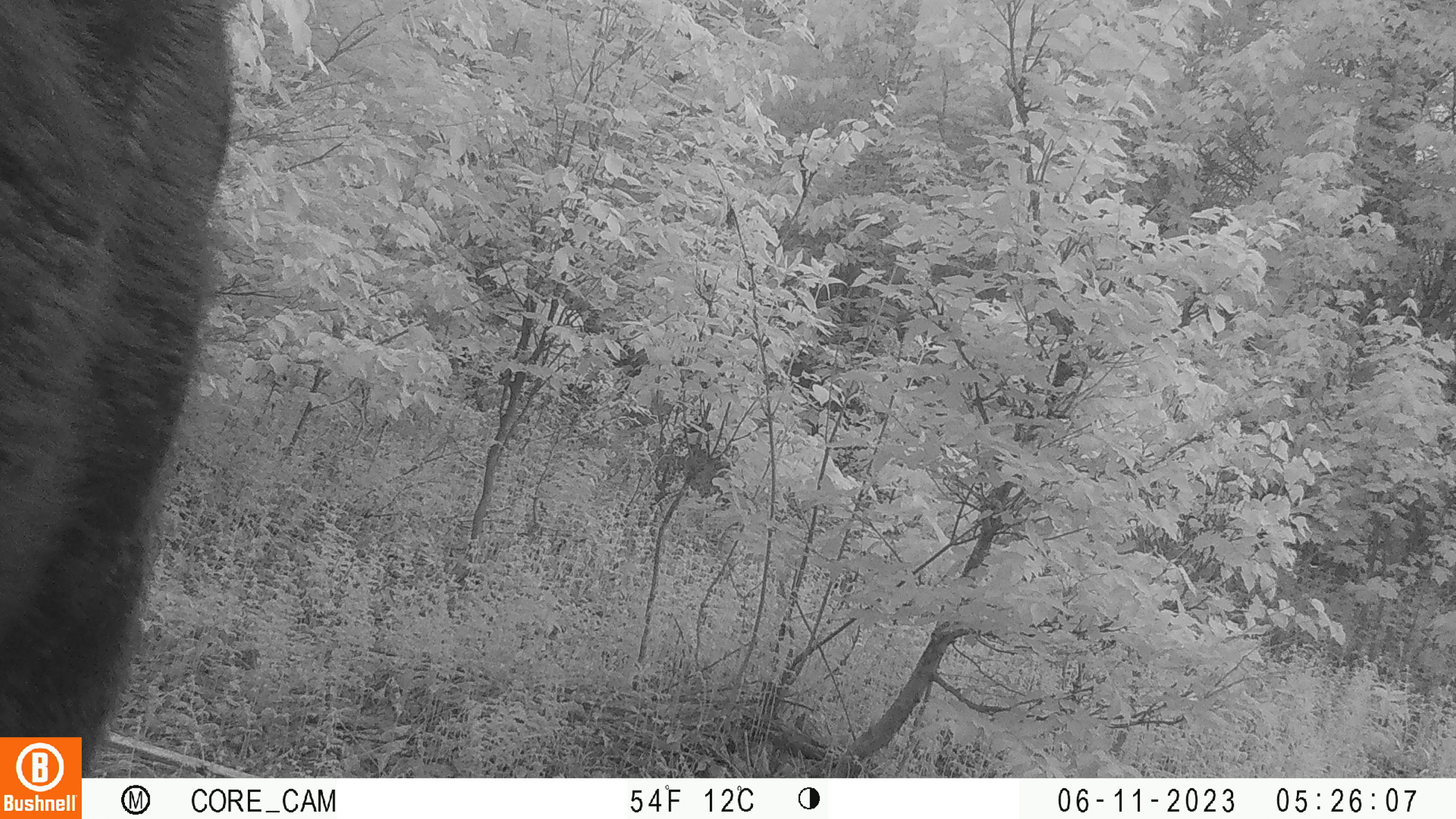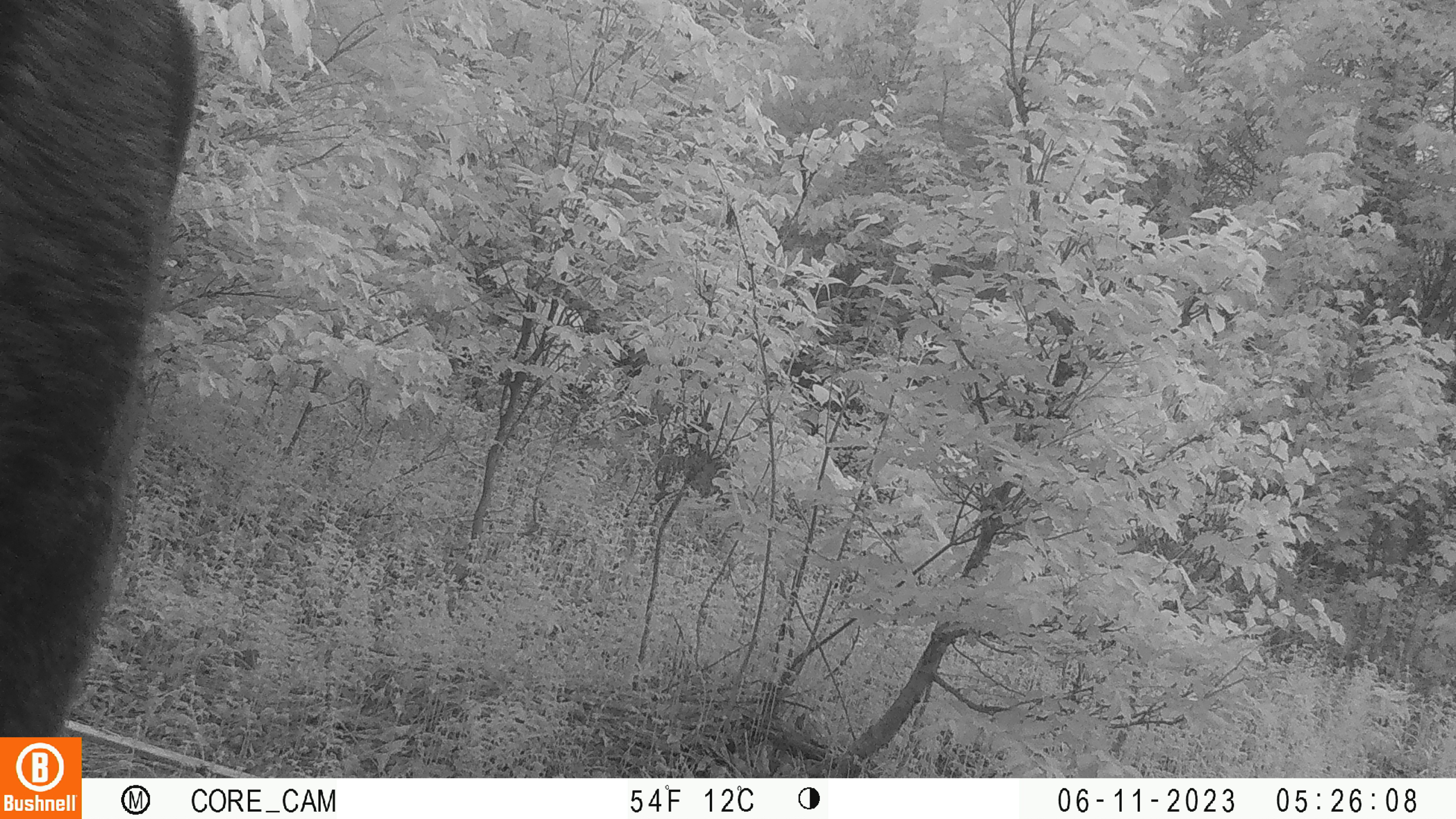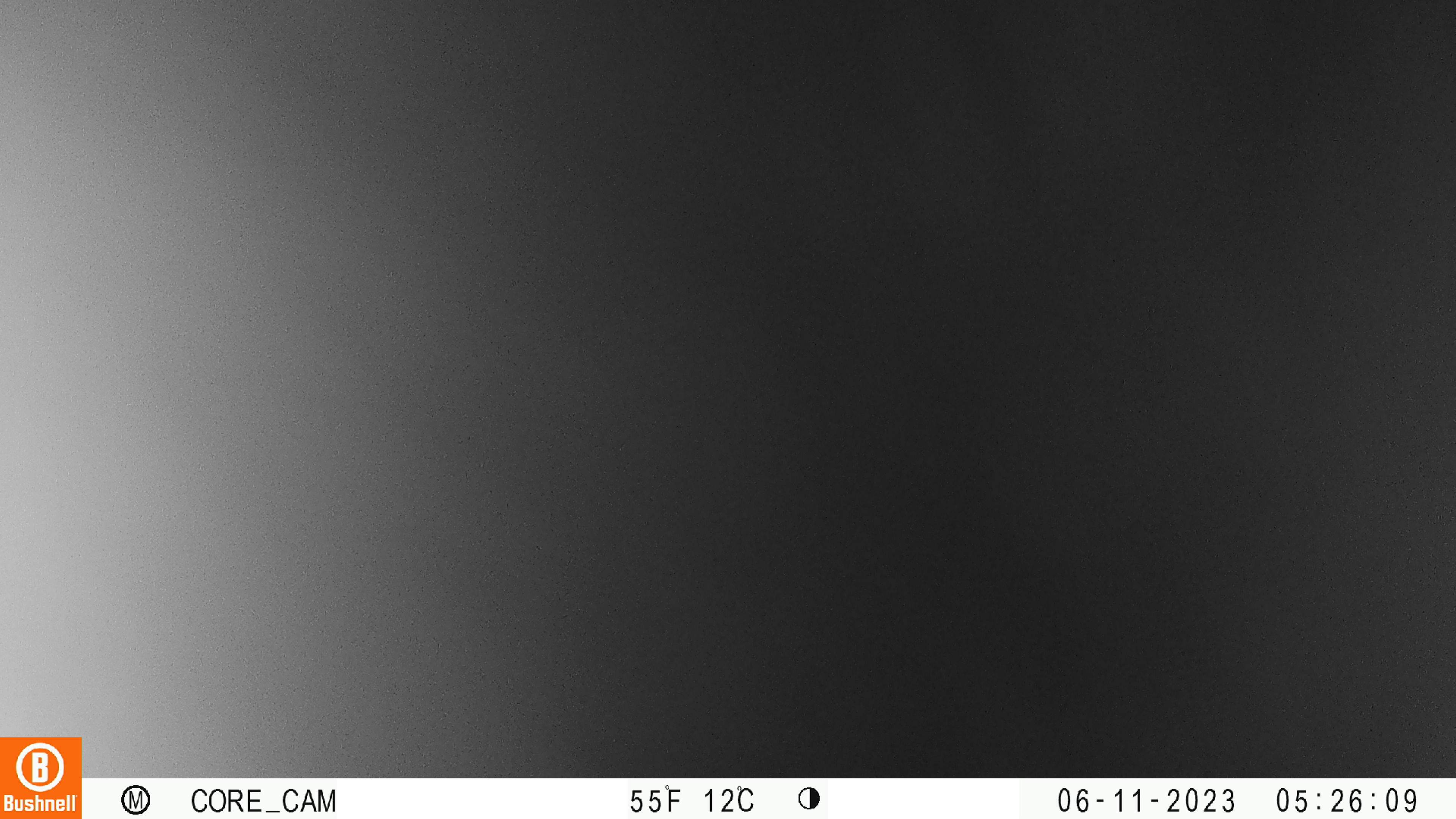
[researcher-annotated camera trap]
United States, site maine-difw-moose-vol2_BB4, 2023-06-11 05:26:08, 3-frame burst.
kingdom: Animalia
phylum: Chordata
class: Mammalia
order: Artiodactyla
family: Cervidae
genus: Alces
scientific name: Alces alces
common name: moose